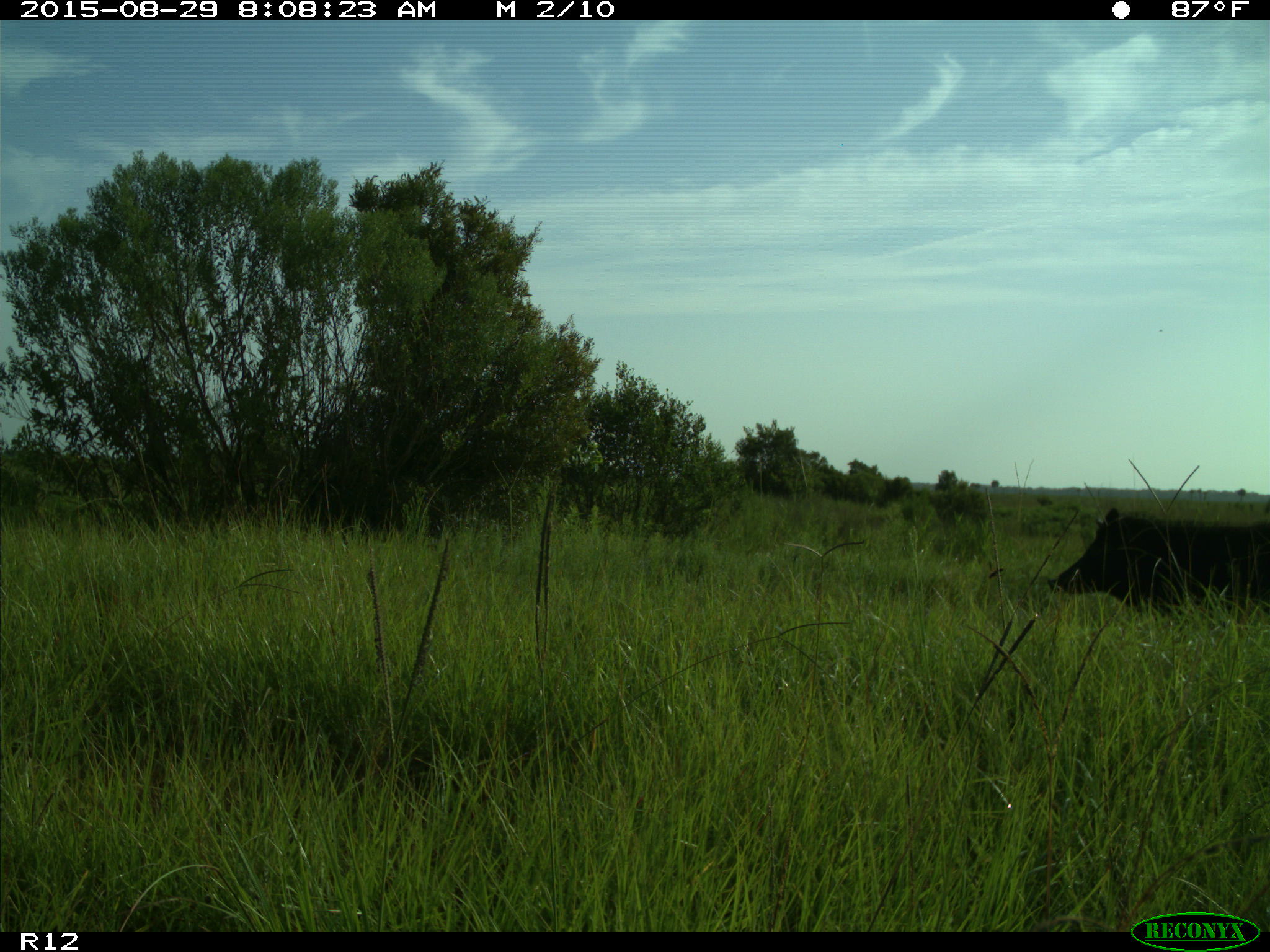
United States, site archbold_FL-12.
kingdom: Animalia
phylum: Chordata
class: Mammalia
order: Artiodactyla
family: Suidae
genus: Sus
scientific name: Sus scrofa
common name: wild boar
Sus scrofa (wild boar).